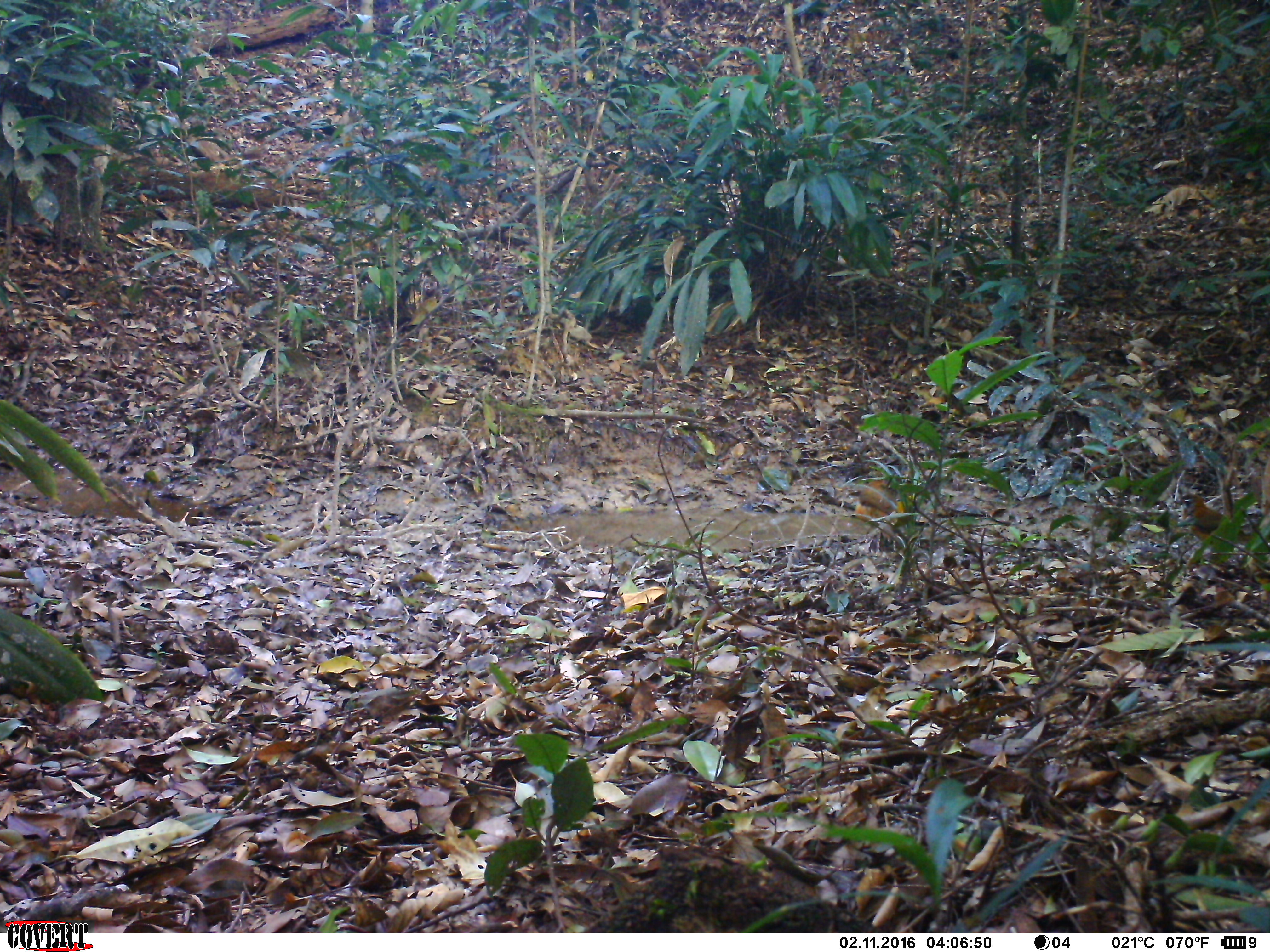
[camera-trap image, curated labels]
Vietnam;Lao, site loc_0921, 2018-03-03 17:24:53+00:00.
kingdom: Animalia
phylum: Chordata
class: Aves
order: Passeriformes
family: Leiothrichidae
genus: Pterorhinus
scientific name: Pterorhinus pectoralis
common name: necklaced laughingthrush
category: necklaced laughingthrush sp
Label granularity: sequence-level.